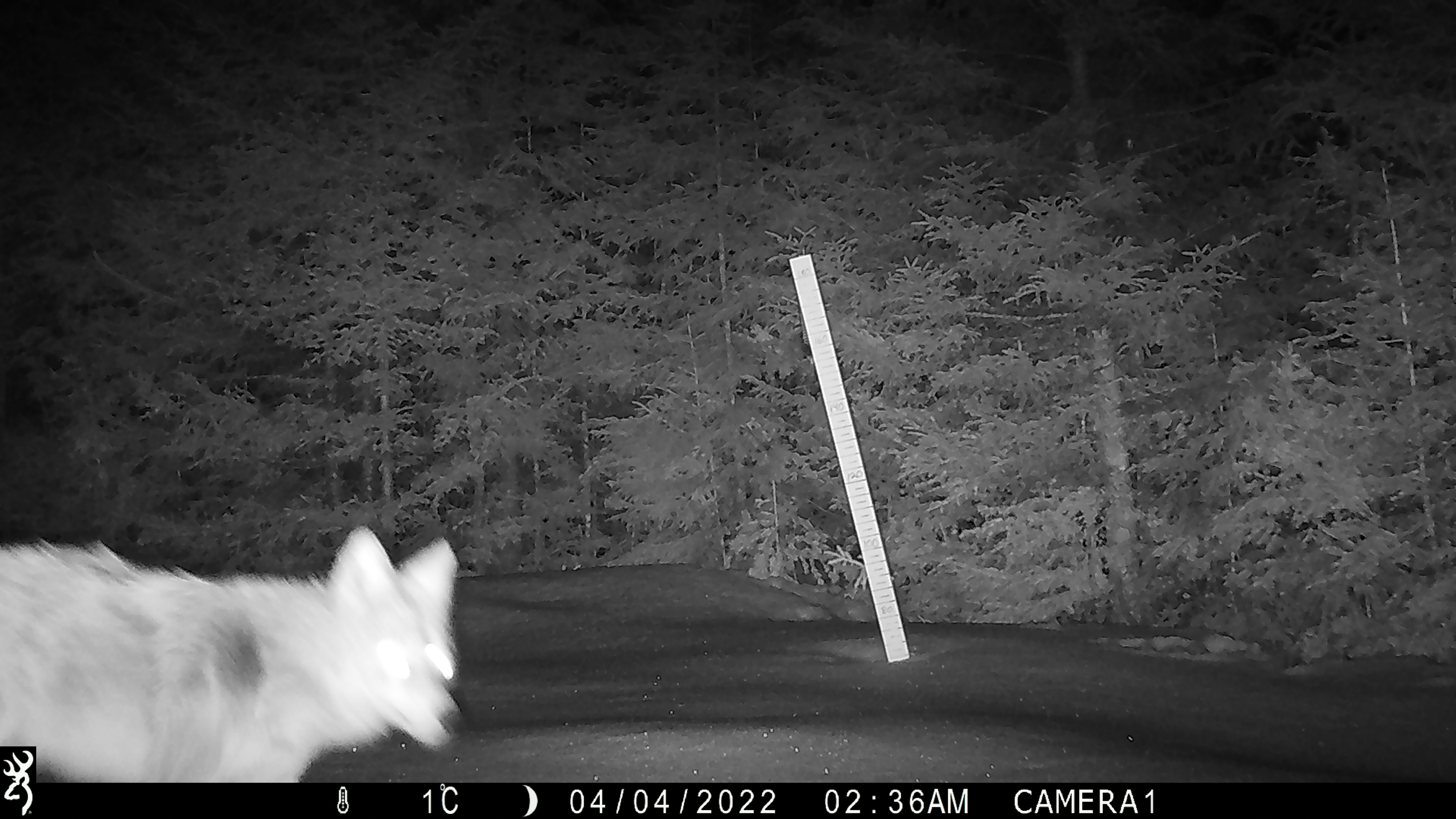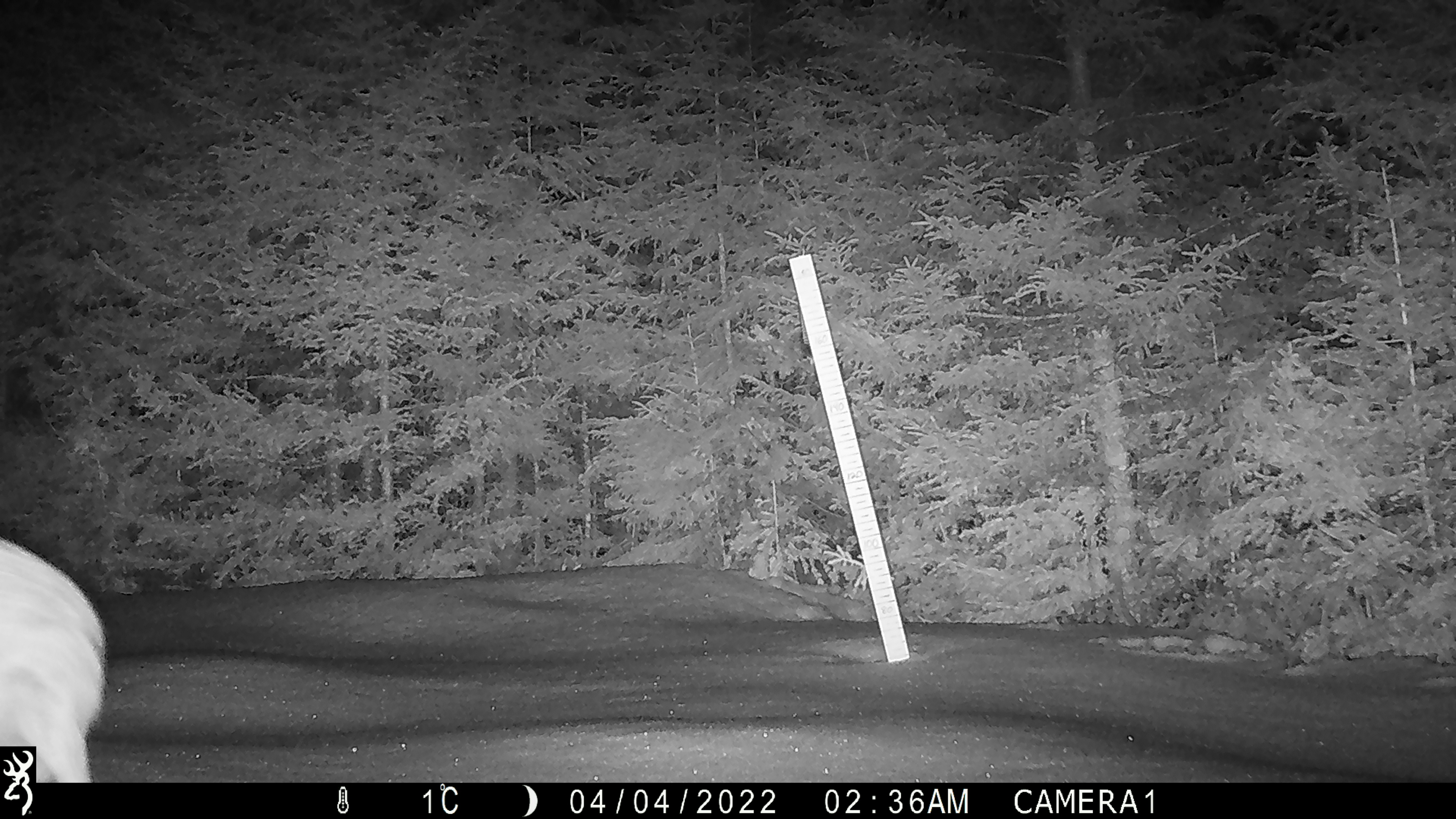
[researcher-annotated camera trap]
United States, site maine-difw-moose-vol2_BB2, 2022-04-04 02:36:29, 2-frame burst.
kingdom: Animalia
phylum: Chordata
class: Mammalia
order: Carnivora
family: Canidae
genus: Canis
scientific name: Canis latrans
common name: coyote